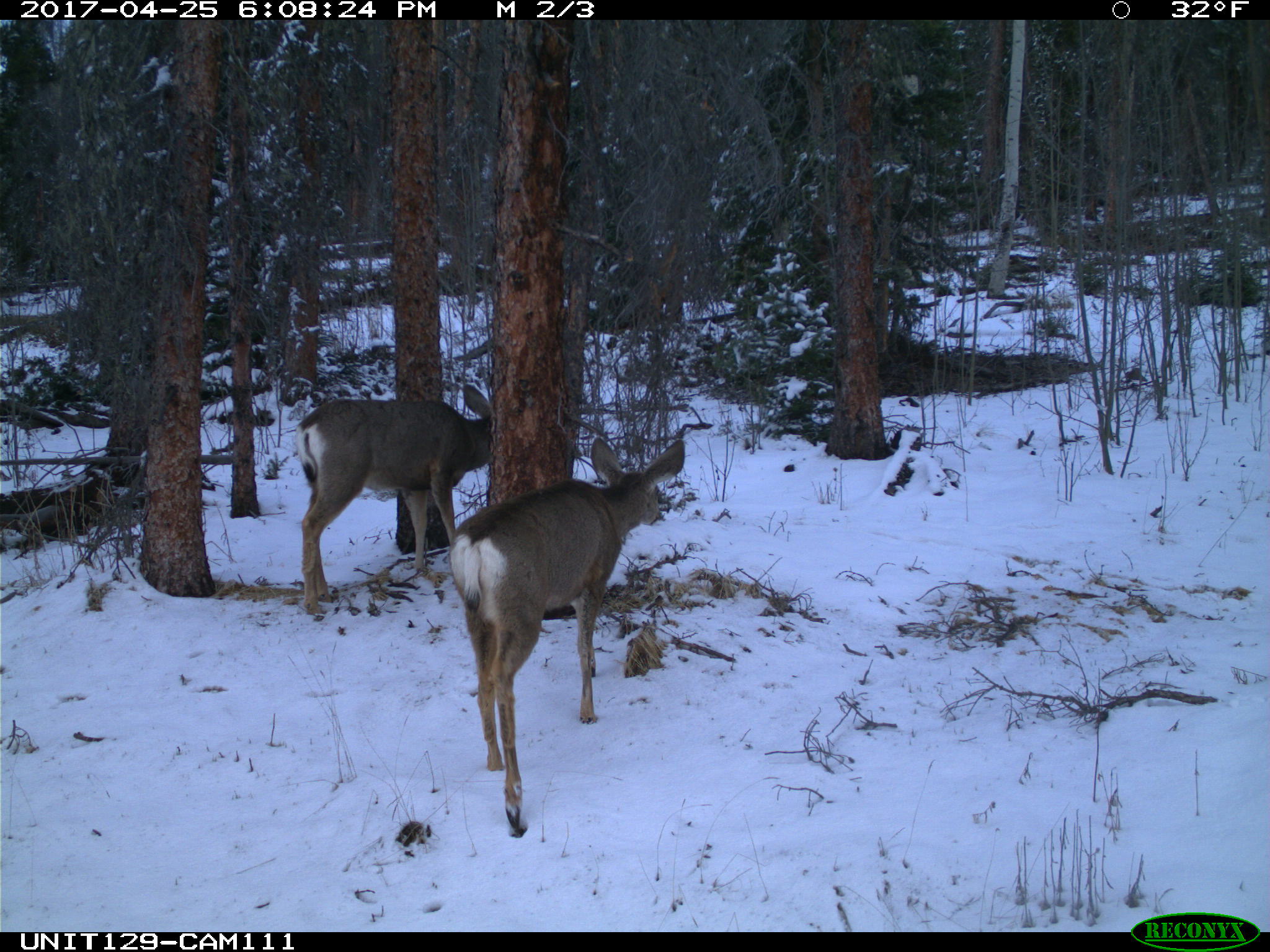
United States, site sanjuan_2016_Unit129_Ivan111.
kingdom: Animalia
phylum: Chordata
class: Mammalia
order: Artiodactyla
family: Cervidae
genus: Odocoileus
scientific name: Odocoileus hemionus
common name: mule deer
Odocoileus hemionus (mule deer).